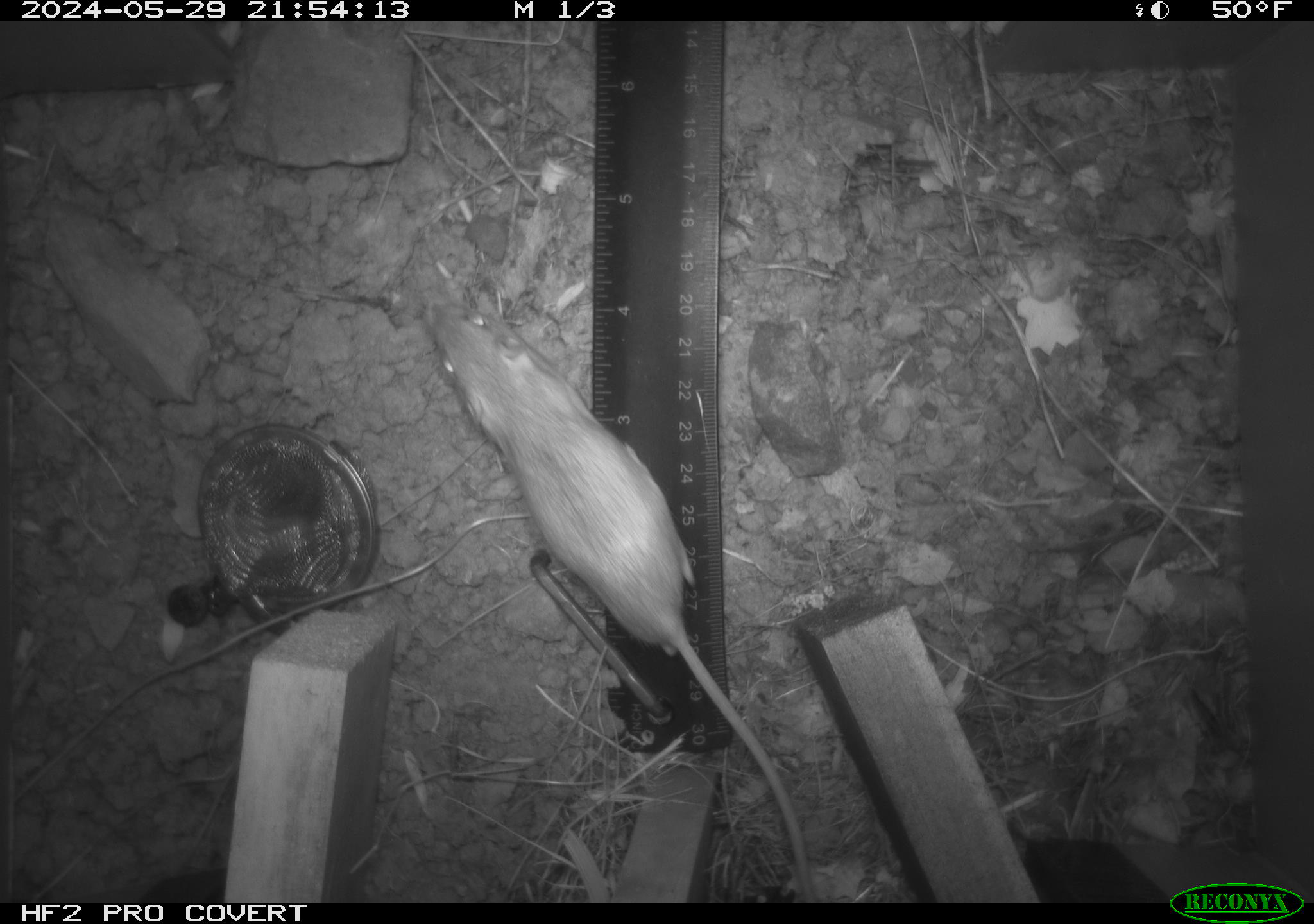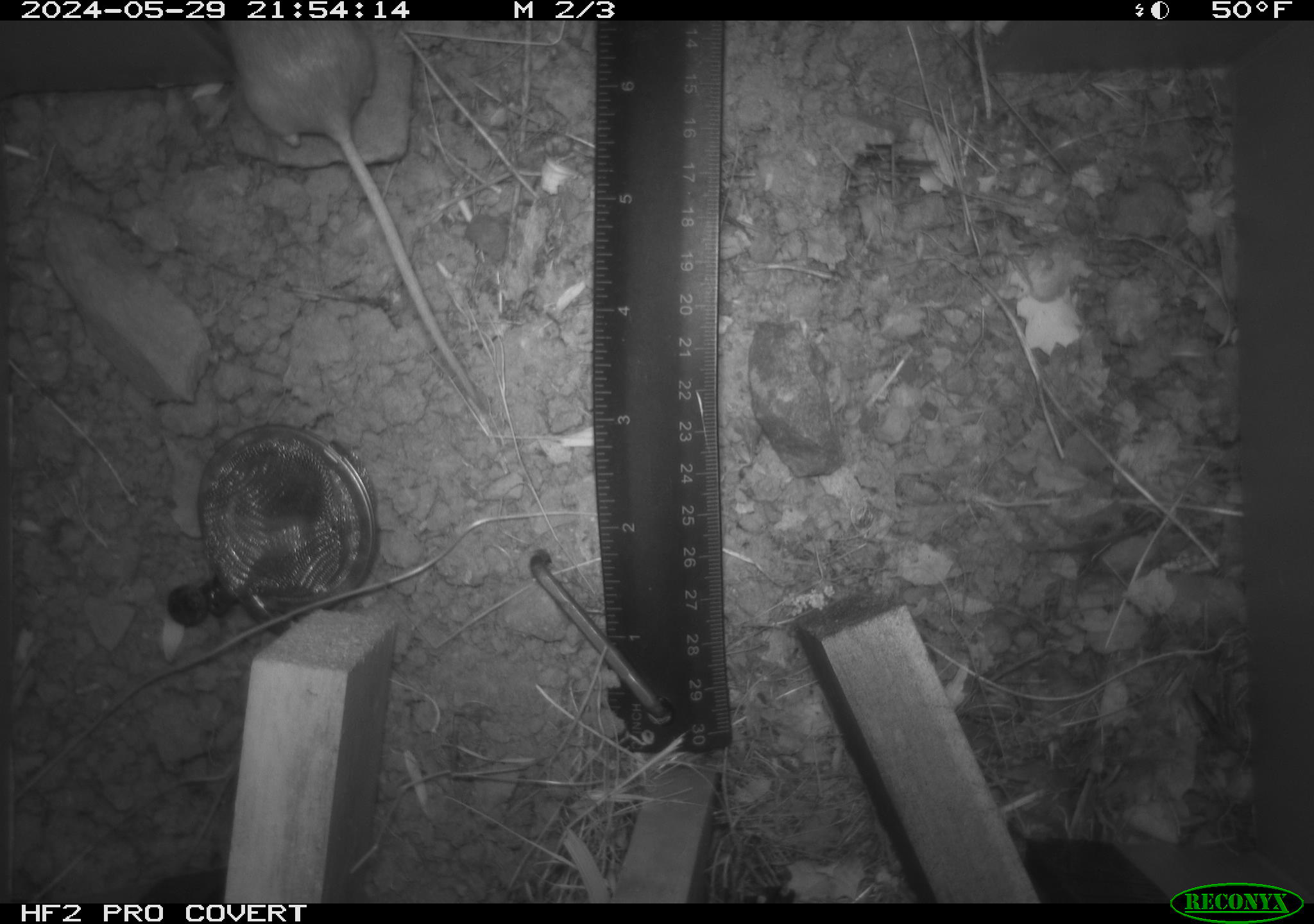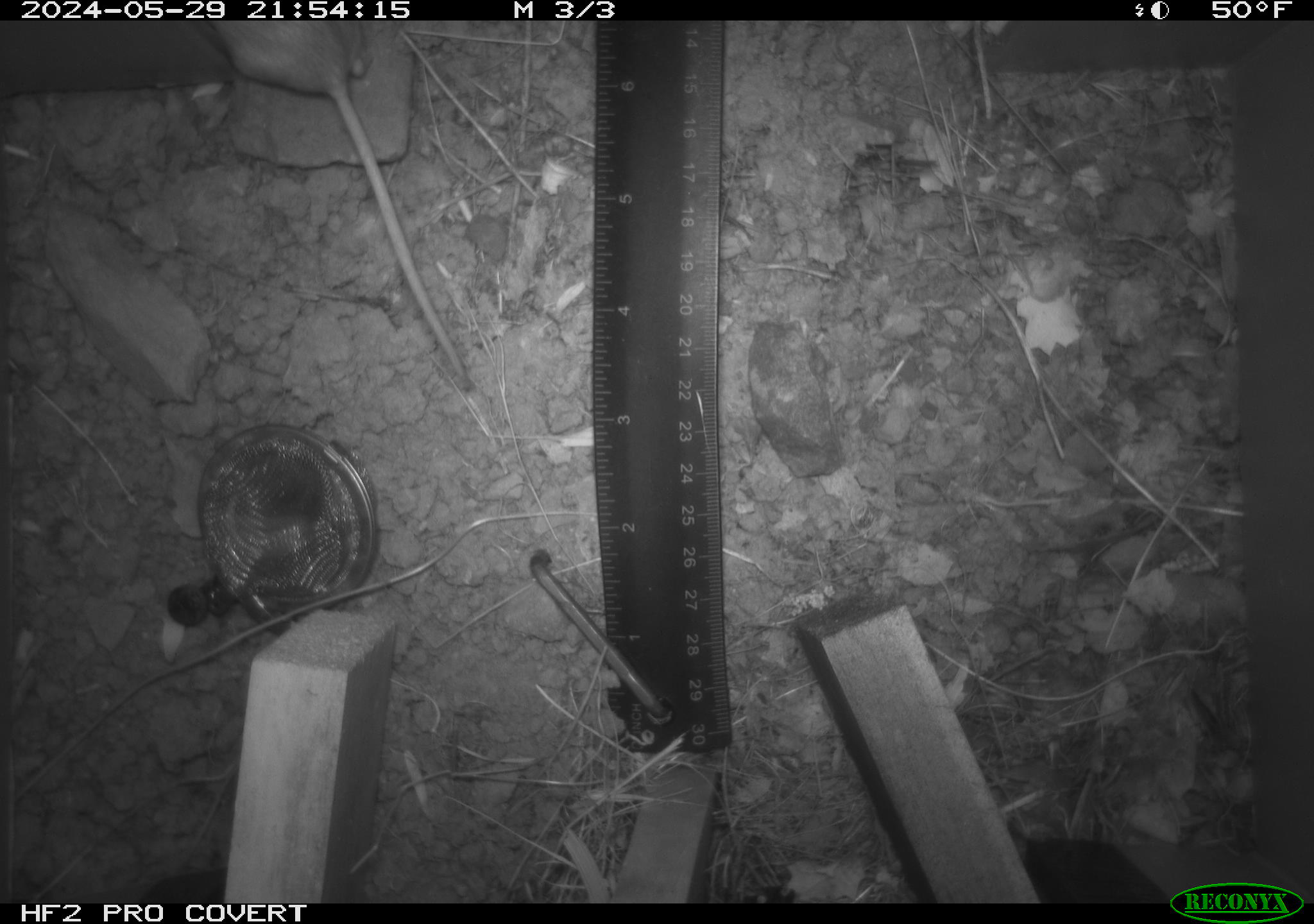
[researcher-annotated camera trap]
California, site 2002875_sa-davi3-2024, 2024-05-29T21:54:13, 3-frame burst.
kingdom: Animalia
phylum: Chordata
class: Mammalia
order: Rodentia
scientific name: Rodentia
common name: mouse species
Mouse species (Rodentia).